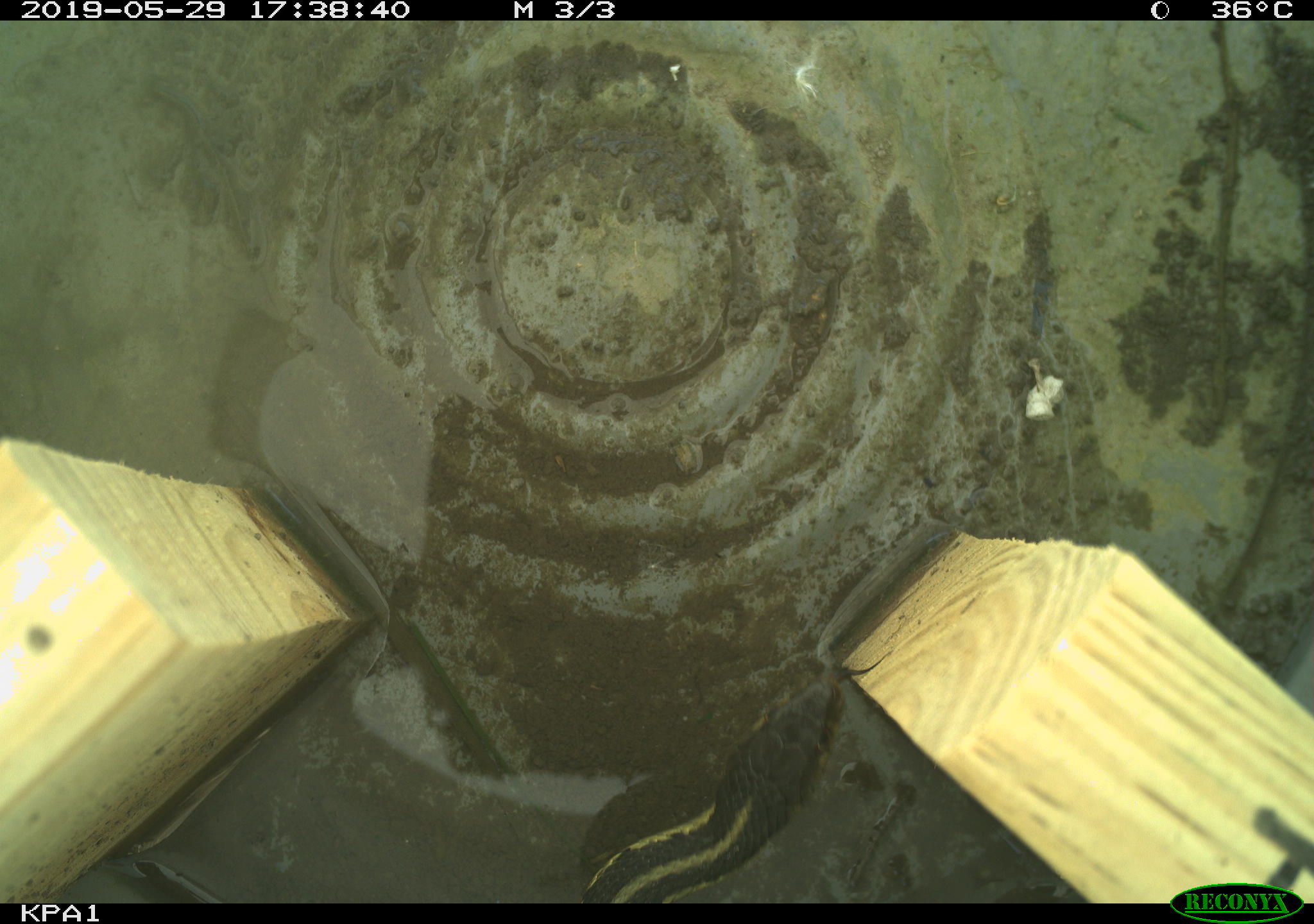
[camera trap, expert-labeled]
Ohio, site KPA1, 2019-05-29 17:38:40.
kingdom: Animalia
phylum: Chordata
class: Reptilia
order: Squamata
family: Colubridae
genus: Thamnophis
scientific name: Thamnophis sirtalis sirtalis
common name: eastern gartersnake